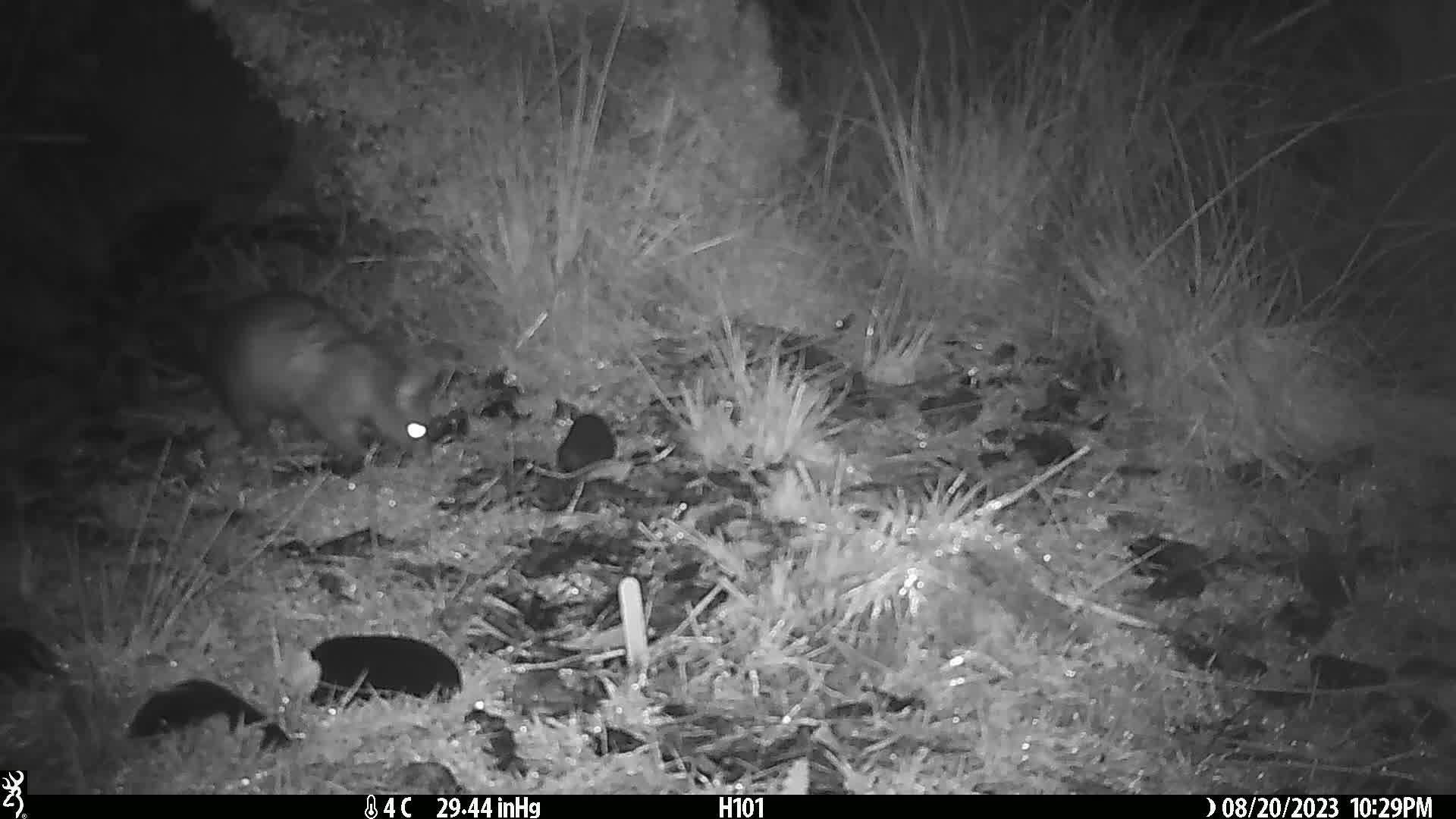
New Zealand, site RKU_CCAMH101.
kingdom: Animalia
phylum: Chordata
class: Mammalia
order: Diprotodontia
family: Phalangeridae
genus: Trichosurus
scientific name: Trichosurus vulpecula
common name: common brushtail possum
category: possum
Possum (common brushtail possum) (Trichosurus vulpecula).